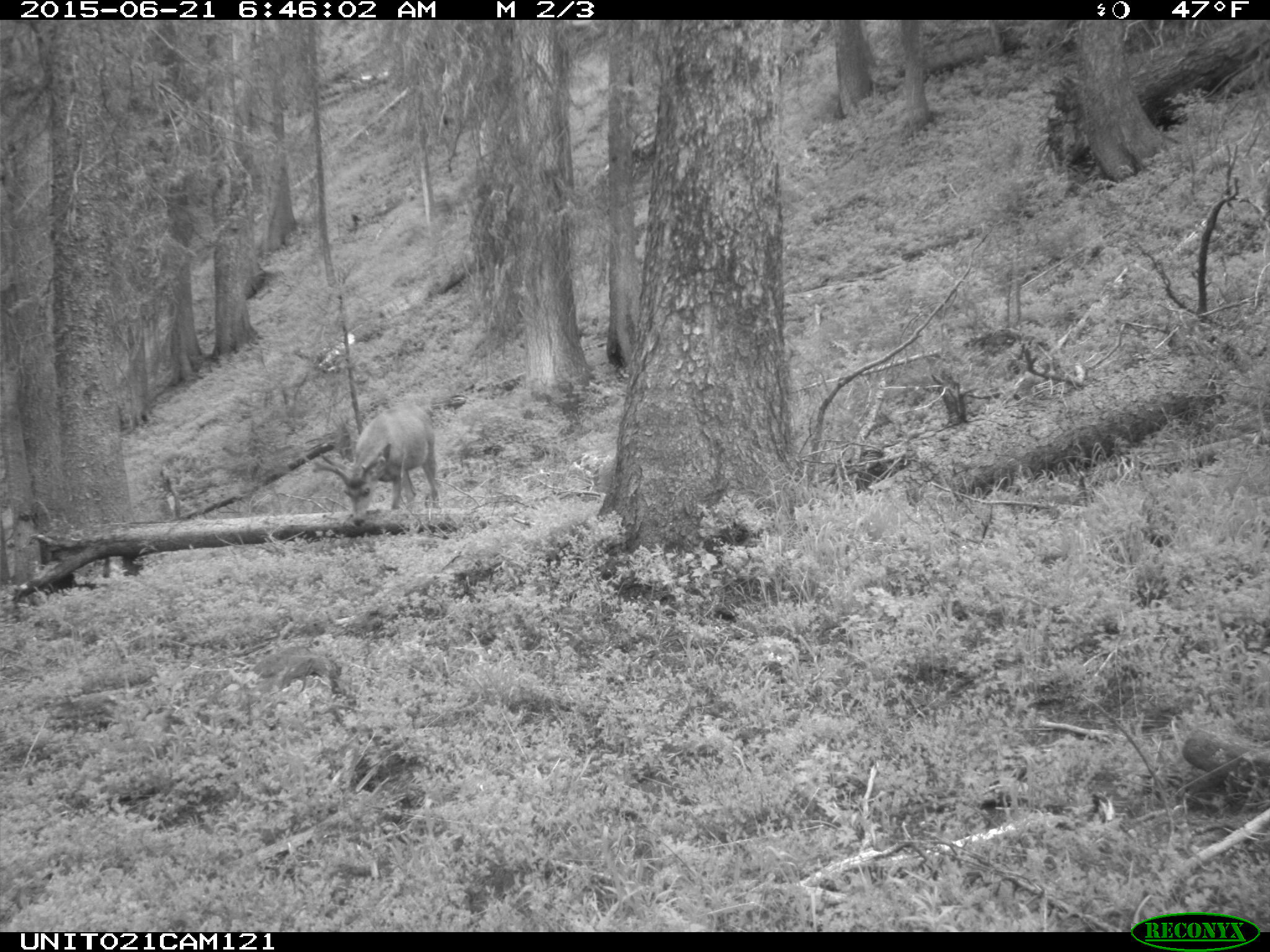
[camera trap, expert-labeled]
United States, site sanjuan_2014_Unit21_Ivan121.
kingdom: Animalia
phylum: Chordata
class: Mammalia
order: Artiodactyla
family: Cervidae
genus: Odocoileus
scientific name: Odocoileus hemionus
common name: mule deer